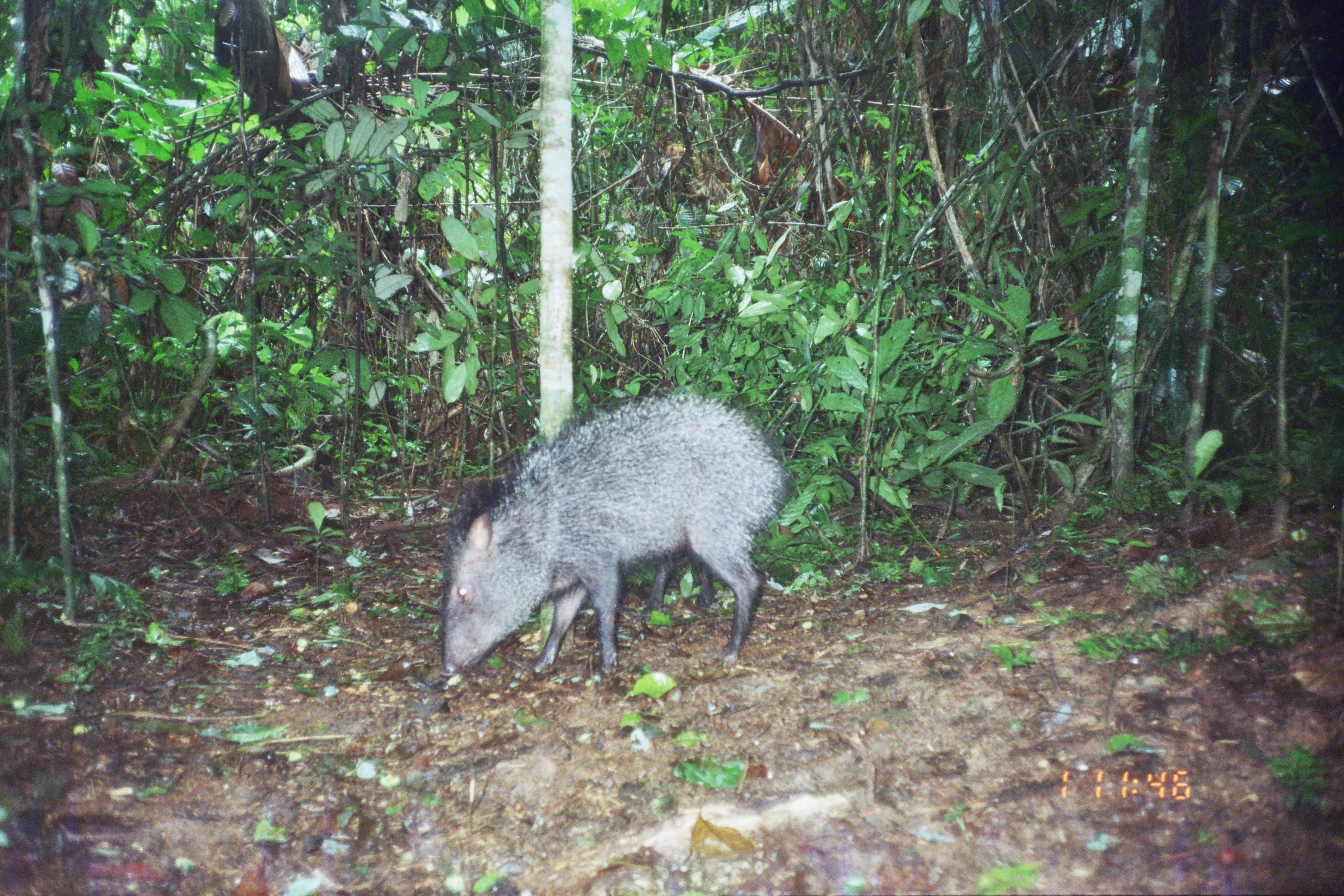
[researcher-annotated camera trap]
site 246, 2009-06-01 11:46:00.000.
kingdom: Animalia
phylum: Chordata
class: Mammalia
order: Artiodactyla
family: Tayassuidae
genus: Pecari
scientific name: Pecari tajacu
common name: collared peccary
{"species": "Pecari tajacu (collared peccary)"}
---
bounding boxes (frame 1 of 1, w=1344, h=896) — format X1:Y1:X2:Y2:
pecari tajacu: 434:391:791:677; 638:545:714:622